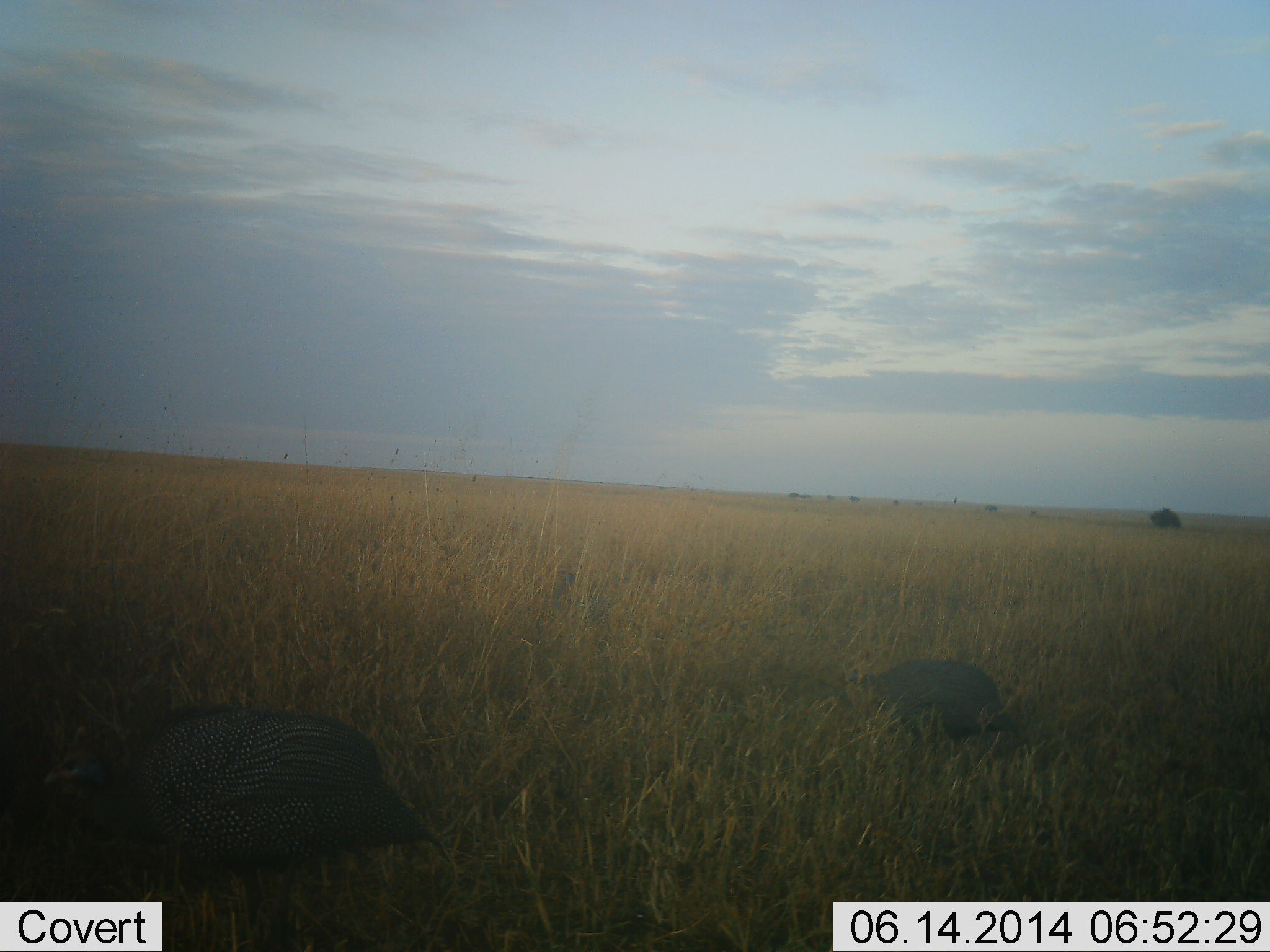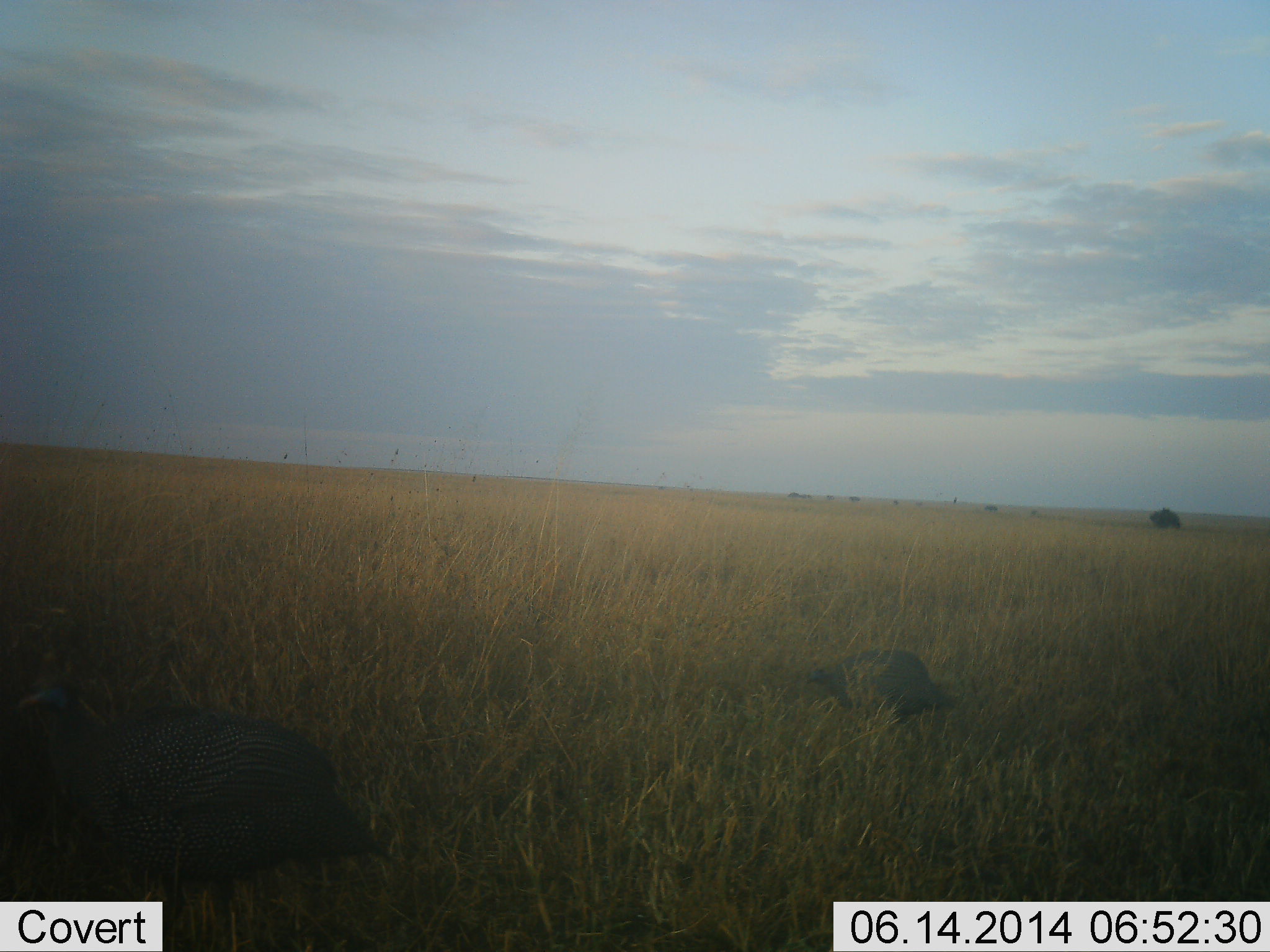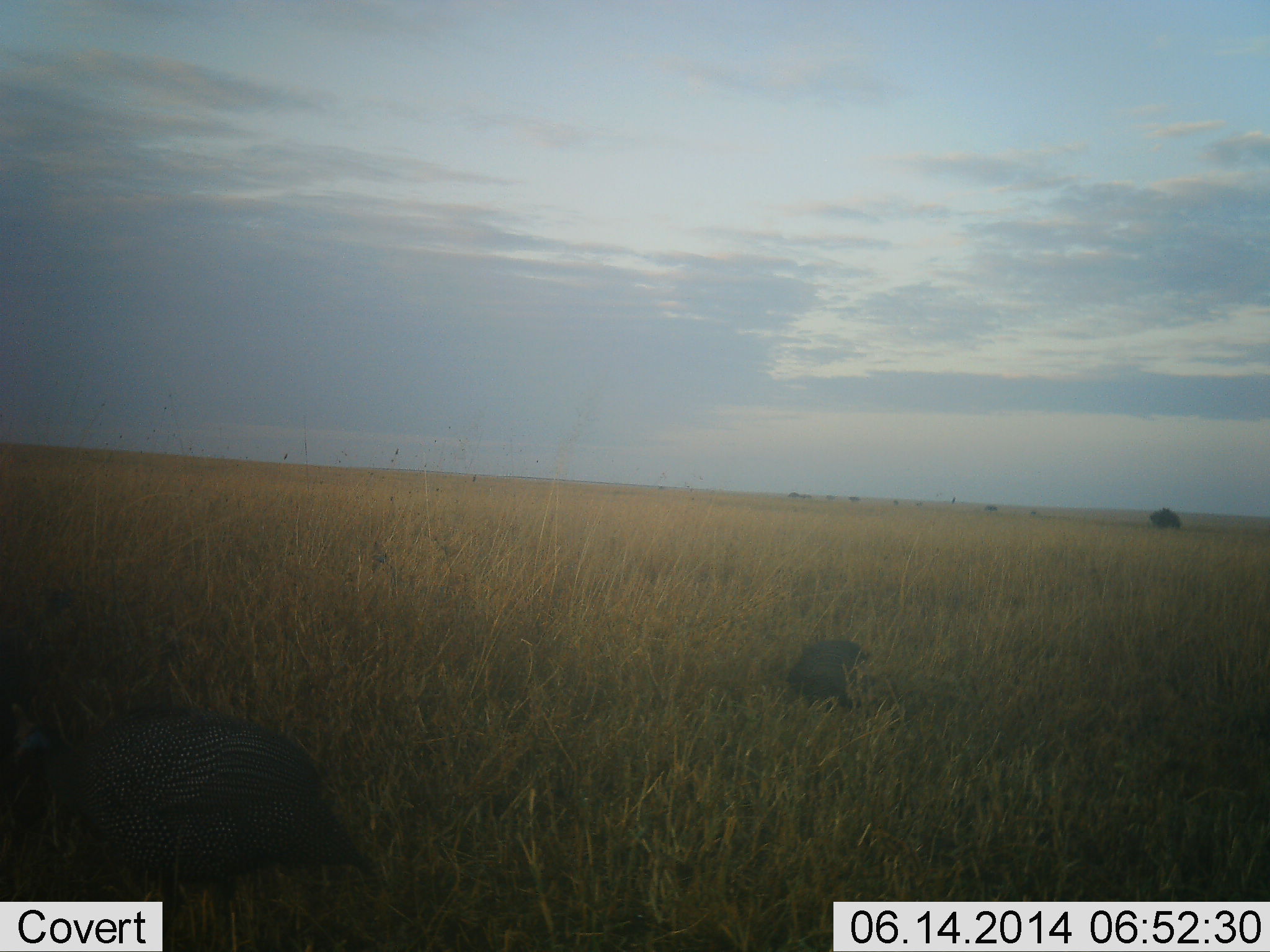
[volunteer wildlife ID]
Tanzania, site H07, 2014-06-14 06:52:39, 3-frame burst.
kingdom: Animalia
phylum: Chordata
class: Aves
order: Galliformes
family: Numididae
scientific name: Numididae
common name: guinea fowl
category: guineafowl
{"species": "guineafowl (guinea fowl) (Numididae)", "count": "2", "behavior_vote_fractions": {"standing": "10%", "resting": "0%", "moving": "70%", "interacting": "0%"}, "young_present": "0%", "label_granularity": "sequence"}